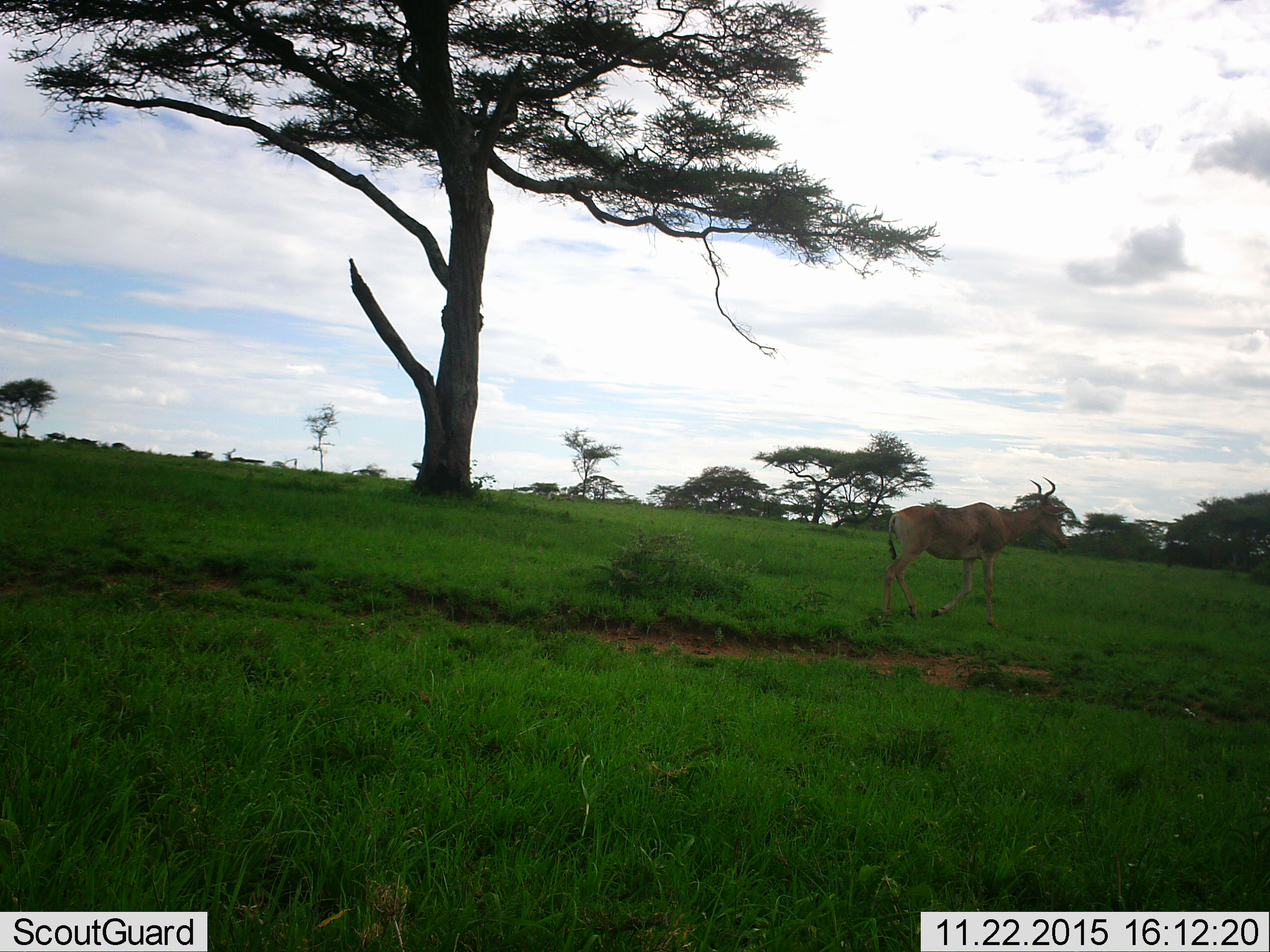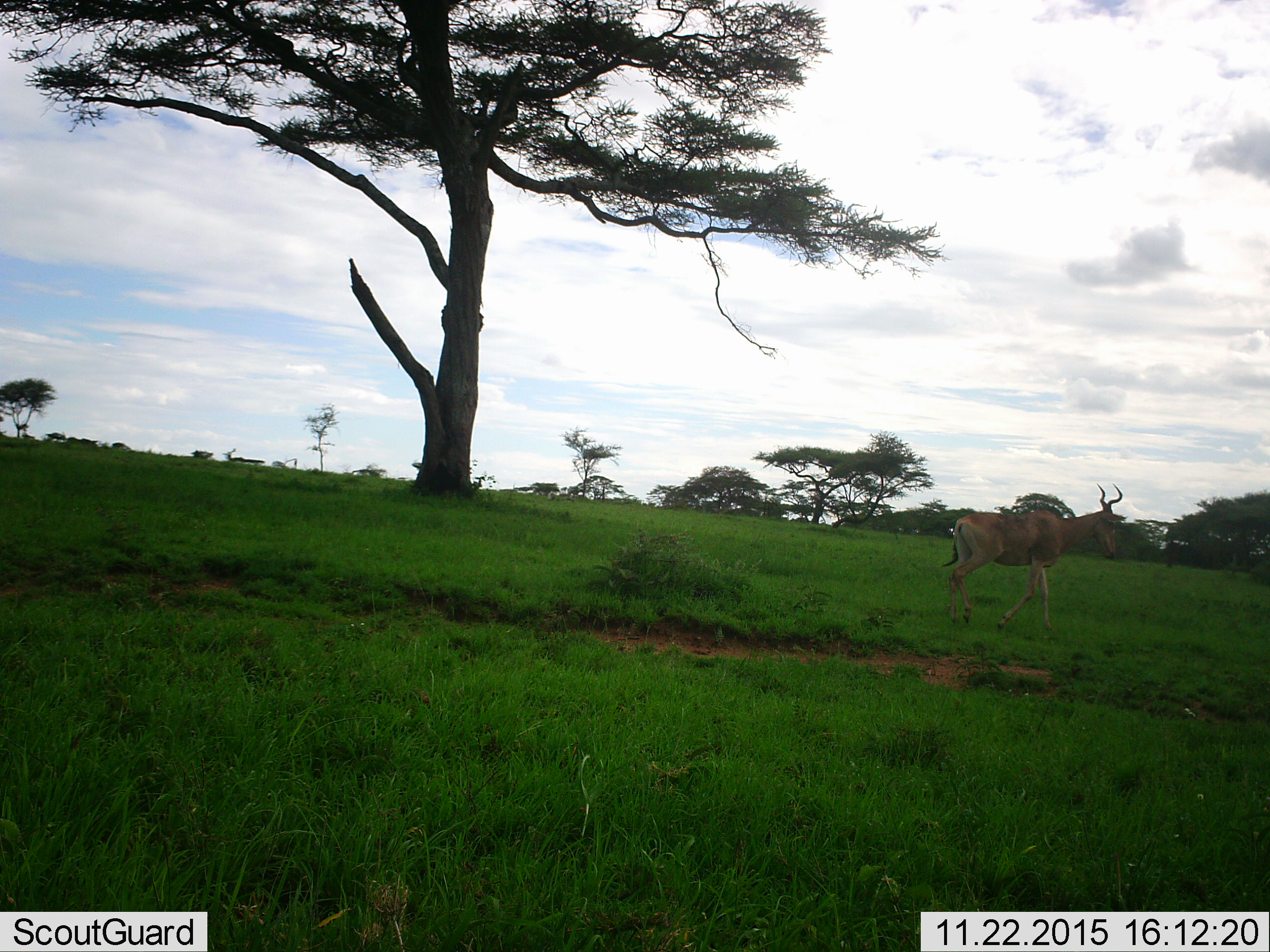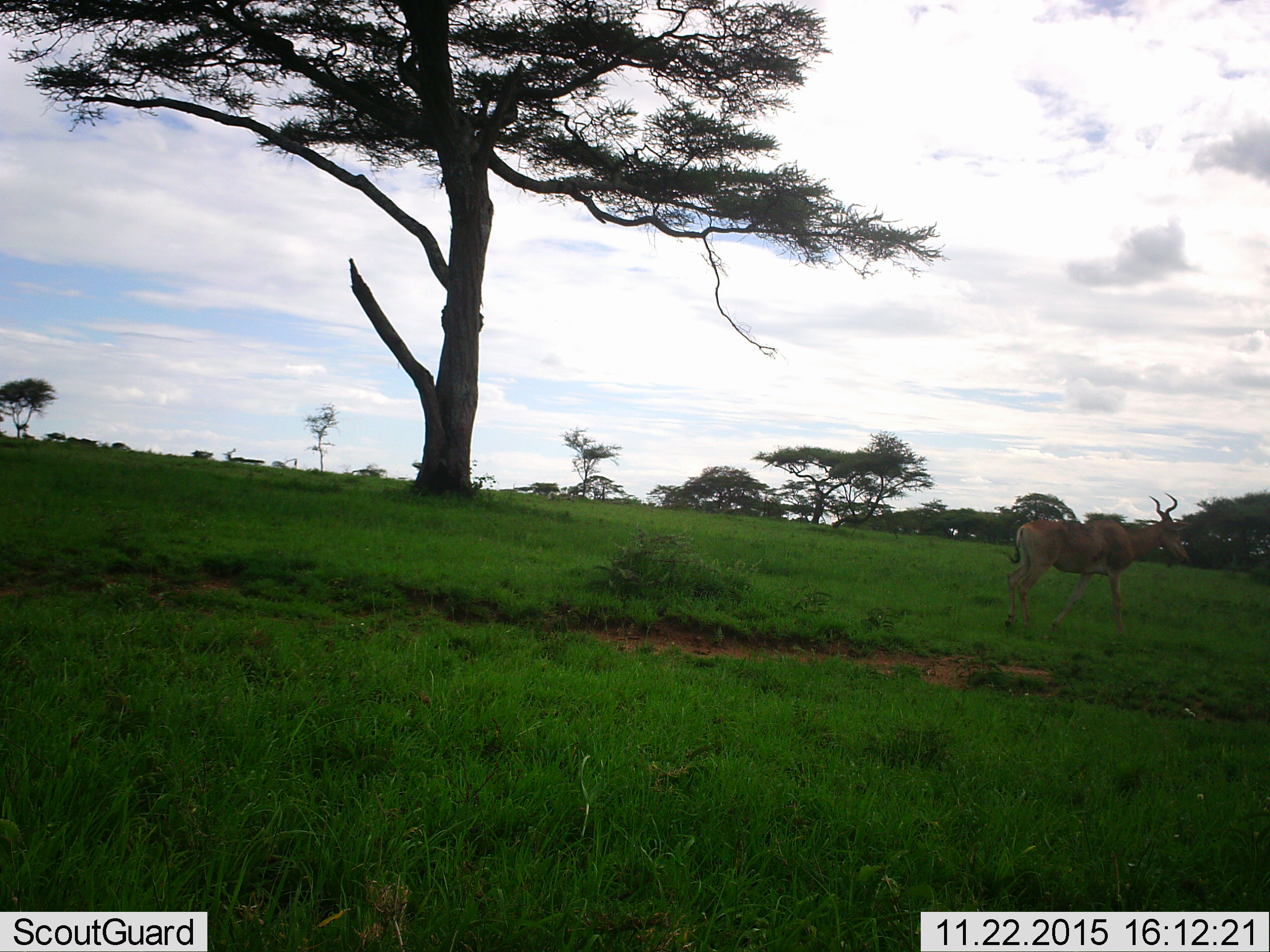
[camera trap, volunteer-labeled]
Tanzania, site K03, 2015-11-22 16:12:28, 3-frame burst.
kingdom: Animalia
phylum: Chordata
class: Mammalia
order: Artiodactyla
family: Bovidae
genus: Alcelaphus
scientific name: Alcelaphus buselaphus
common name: hartebeest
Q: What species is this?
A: Hartebeest (Alcelaphus buselaphus).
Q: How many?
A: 1.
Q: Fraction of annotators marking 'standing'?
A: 14%.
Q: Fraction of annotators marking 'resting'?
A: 0%.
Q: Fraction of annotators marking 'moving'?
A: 100%.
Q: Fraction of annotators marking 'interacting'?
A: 0%.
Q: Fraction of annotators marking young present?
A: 0%.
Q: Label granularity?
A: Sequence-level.